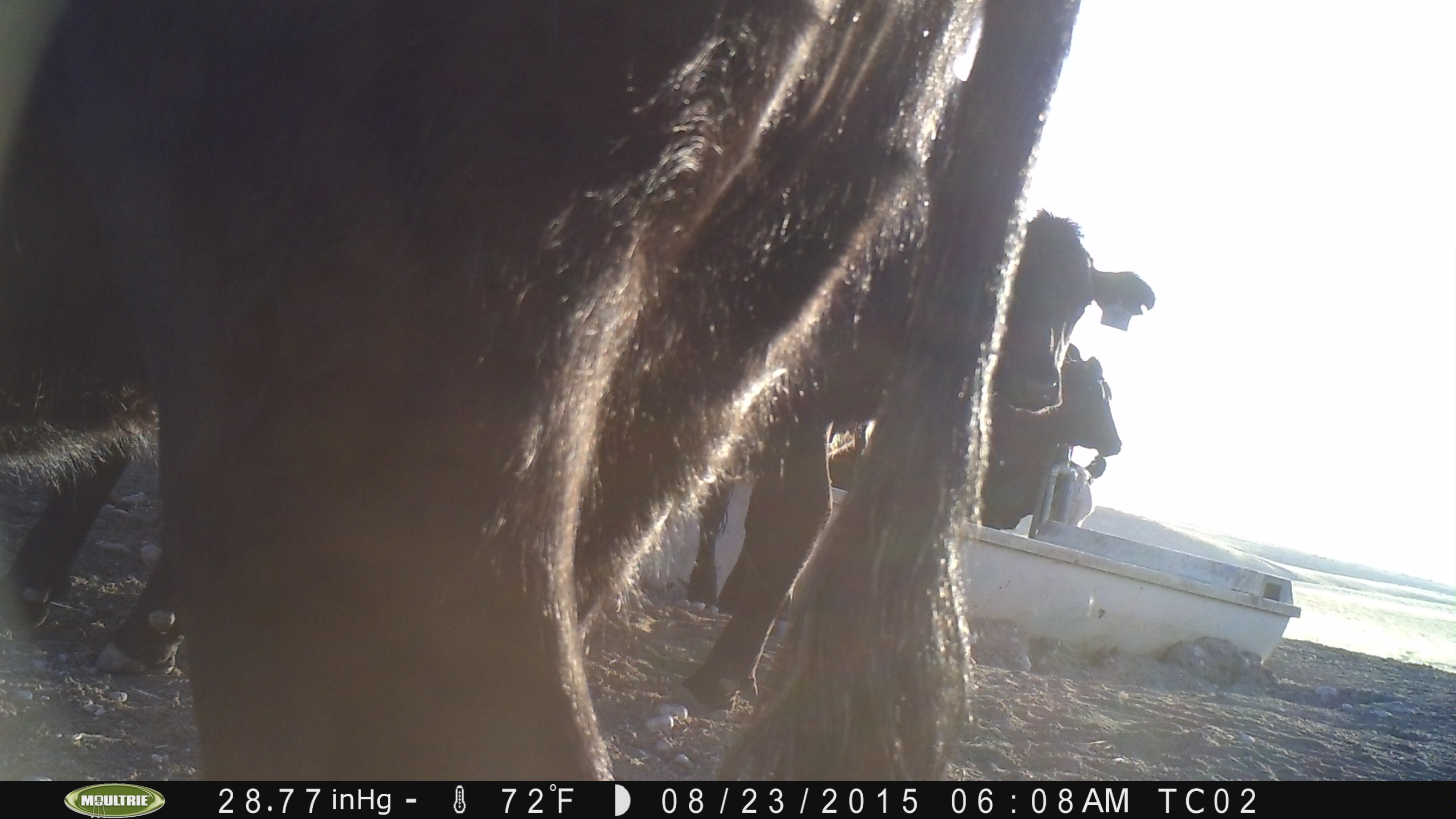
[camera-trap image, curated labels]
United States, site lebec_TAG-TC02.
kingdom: Animalia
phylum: Chordata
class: Mammalia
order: Artiodactyla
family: Bovidae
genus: Bos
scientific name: Bos taurus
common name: domestic cow